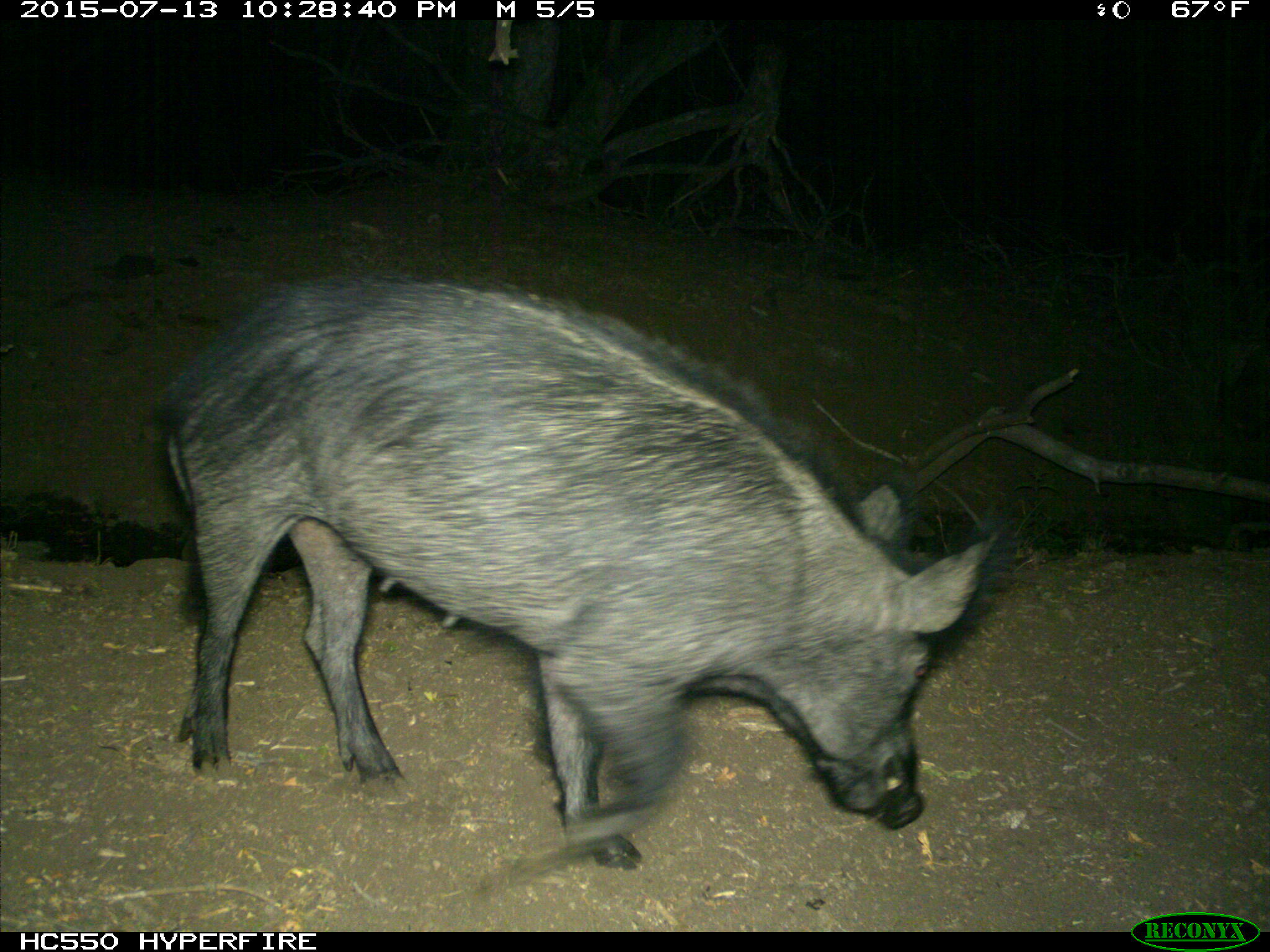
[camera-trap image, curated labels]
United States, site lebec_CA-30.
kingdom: Animalia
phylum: Chordata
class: Mammalia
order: Artiodactyla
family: Suidae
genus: Sus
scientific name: Sus scrofa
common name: wild boar